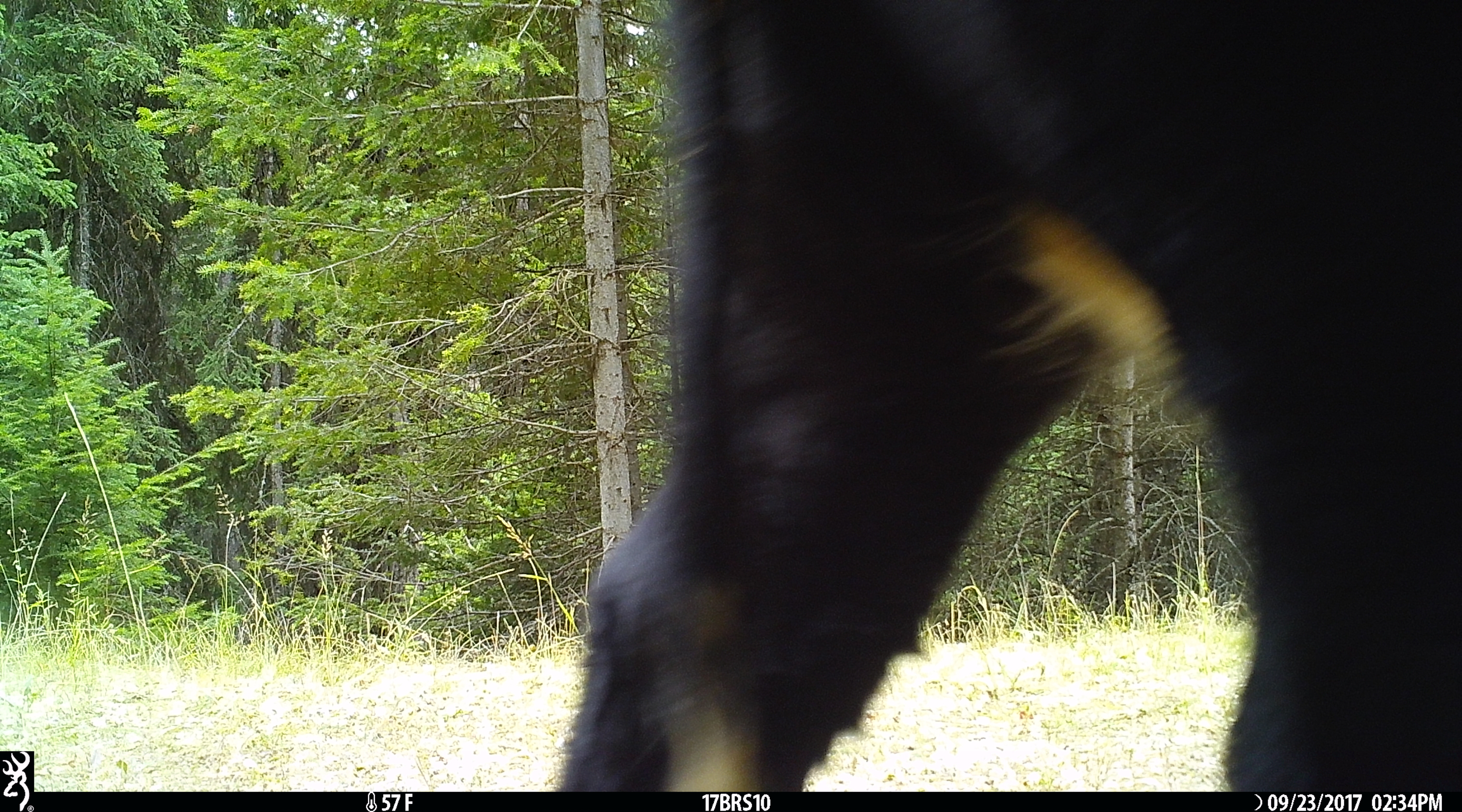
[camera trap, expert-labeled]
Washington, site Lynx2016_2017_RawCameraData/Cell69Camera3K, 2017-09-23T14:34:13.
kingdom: Animalia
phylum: Chordata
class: Mammalia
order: Artiodactyla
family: Bovidae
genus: Bos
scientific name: Bos taurus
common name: domestic cattle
Domestic cattle (Bos taurus). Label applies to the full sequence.